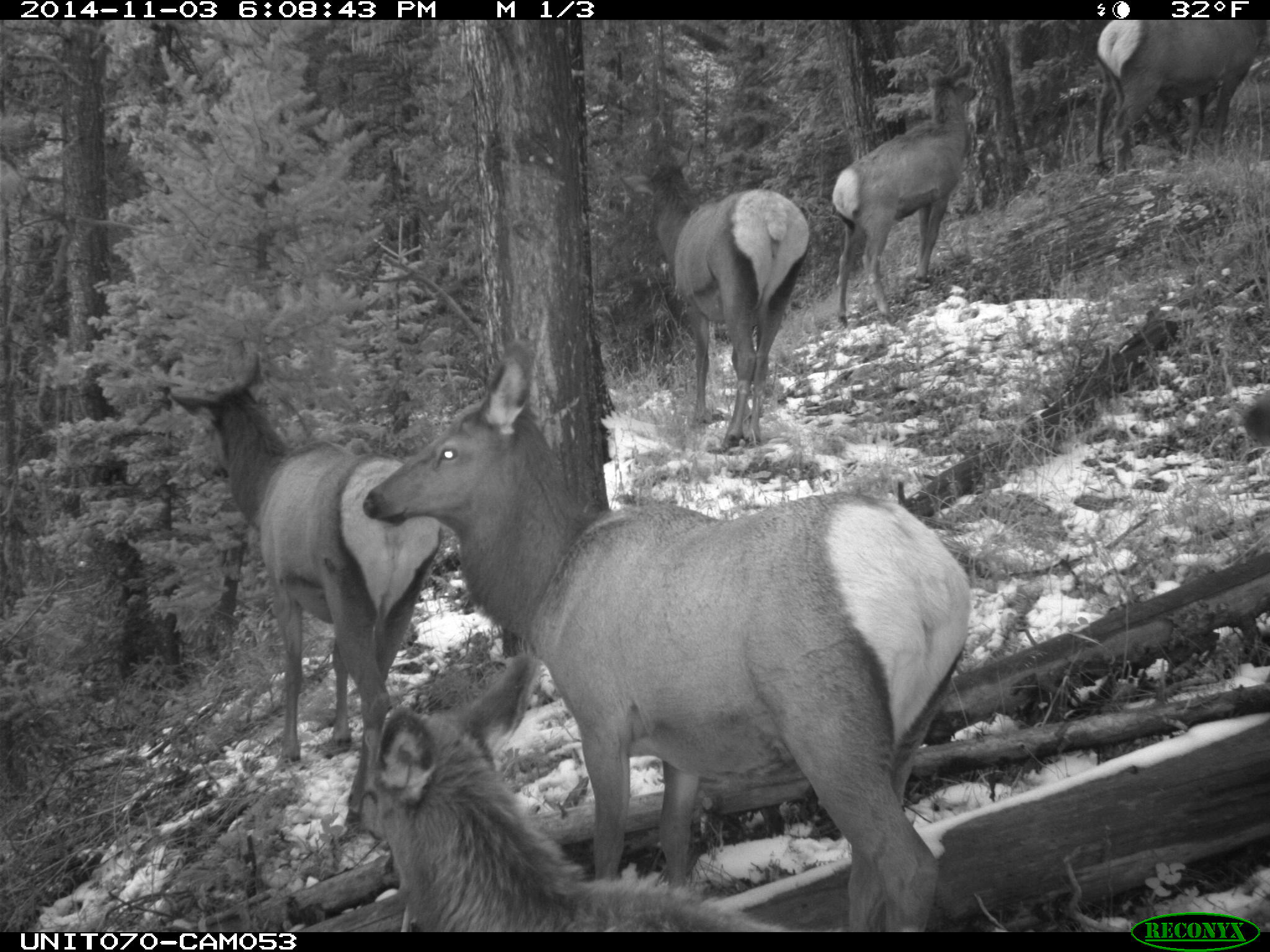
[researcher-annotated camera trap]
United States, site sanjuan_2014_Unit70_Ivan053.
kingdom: Animalia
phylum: Chordata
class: Mammalia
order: Artiodactyla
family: Cervidae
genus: Cervus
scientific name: Cervus elaphus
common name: red deer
Cervus elaphus (red deer).